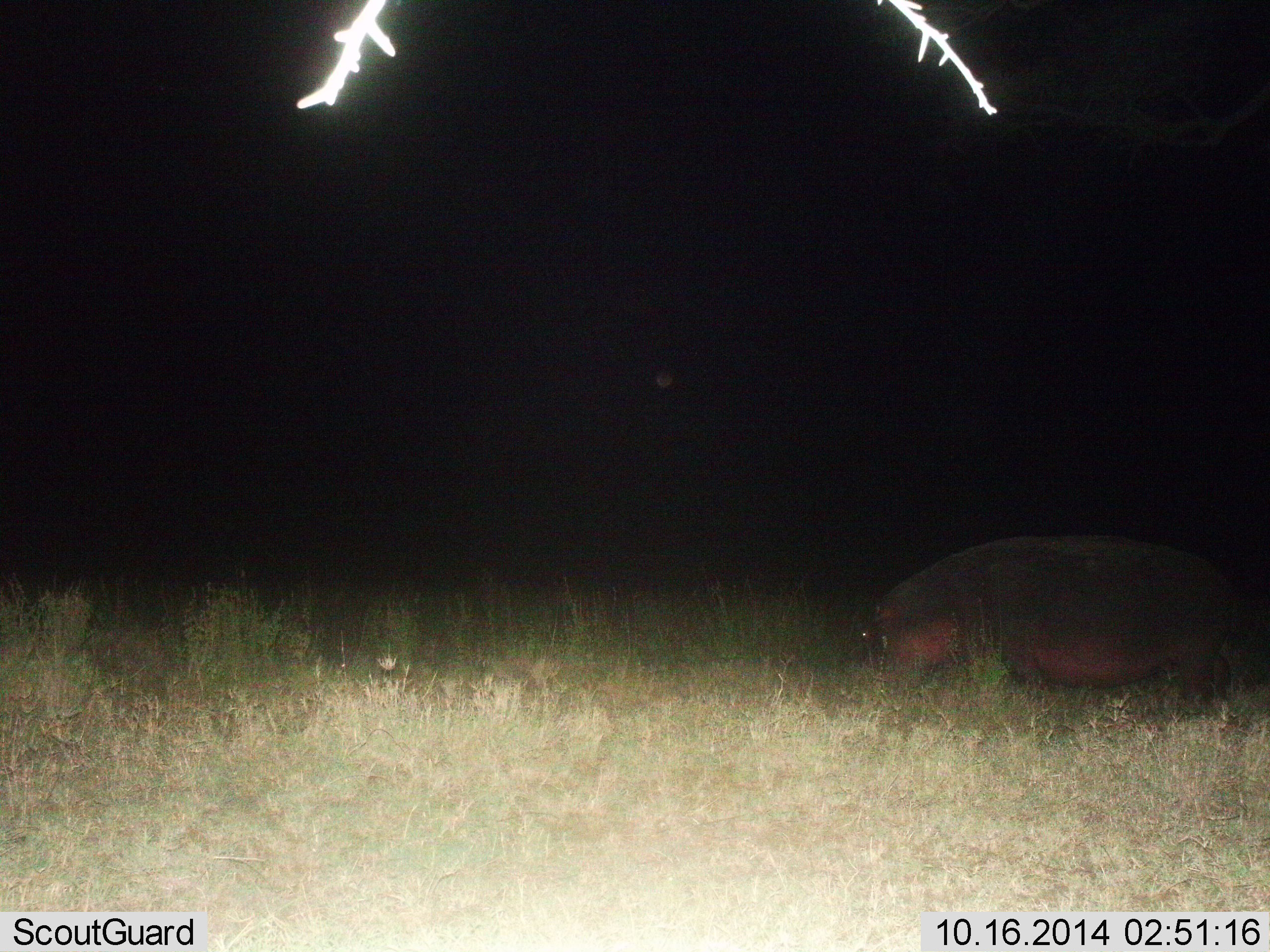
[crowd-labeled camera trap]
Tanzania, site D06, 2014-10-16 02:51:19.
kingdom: Animalia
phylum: Chordata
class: Mammalia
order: Artiodactyla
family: Hippopotamidae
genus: Hippopotamus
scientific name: Hippopotamus amphibius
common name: hippopotamus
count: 1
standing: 40%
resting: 0%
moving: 10%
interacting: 0%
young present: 0%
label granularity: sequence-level